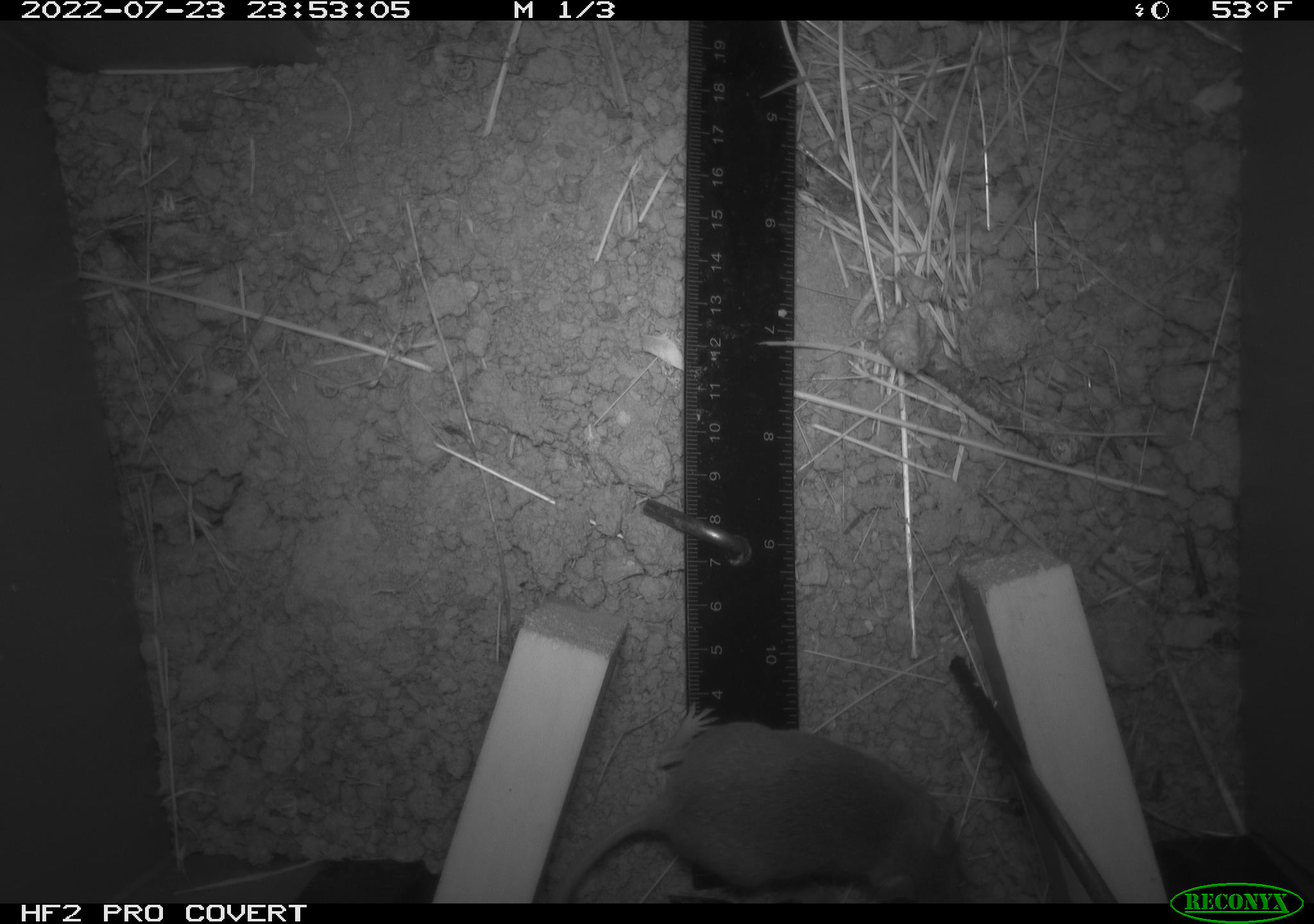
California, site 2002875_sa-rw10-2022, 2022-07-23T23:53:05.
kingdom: Animalia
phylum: Chordata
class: Mammalia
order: Rodentia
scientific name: Rodentia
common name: mouse species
Mouse species (Rodentia).